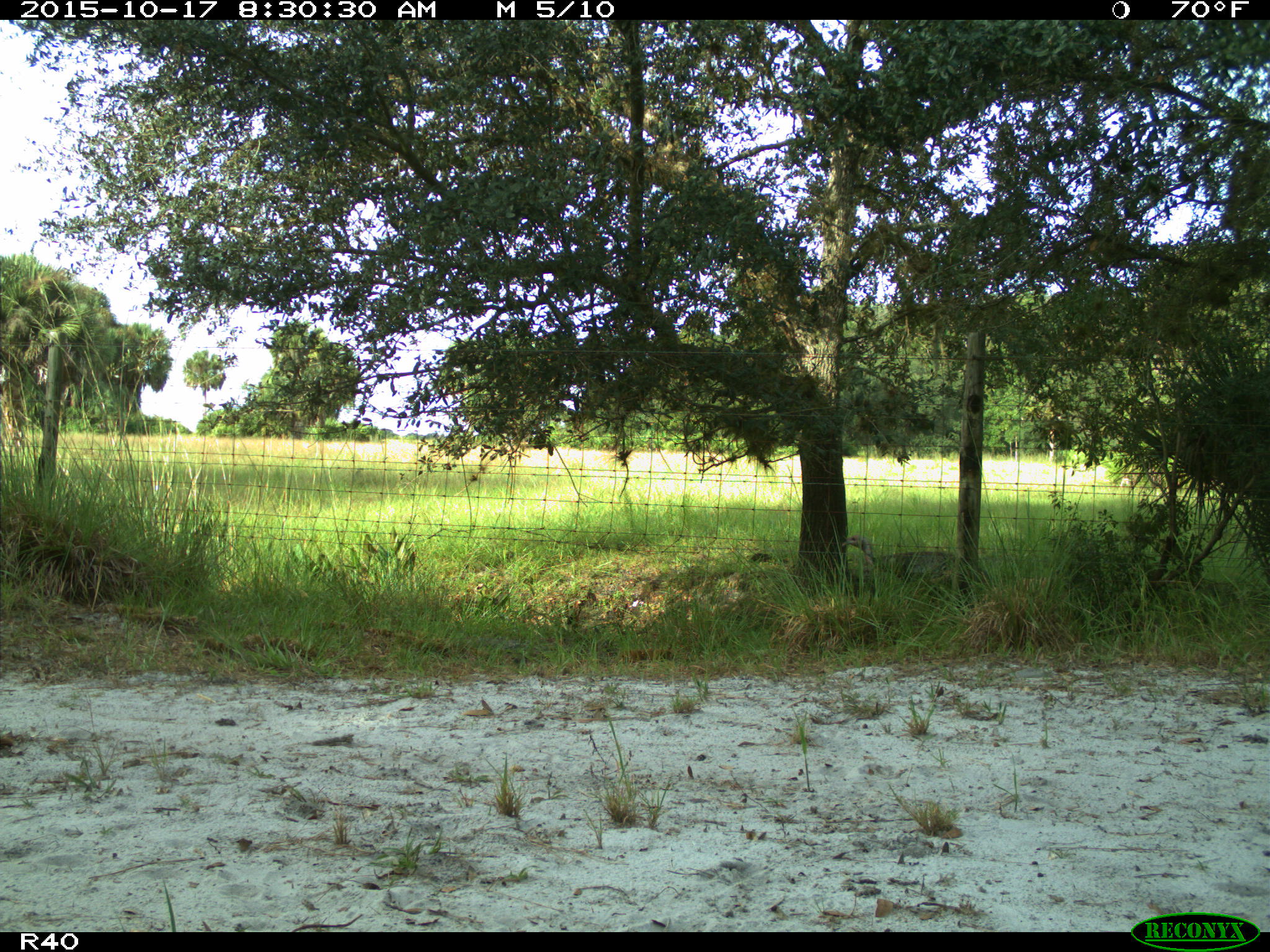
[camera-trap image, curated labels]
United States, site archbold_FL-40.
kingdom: Animalia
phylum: Chordata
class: Aves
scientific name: Aves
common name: birds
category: unidentified bird